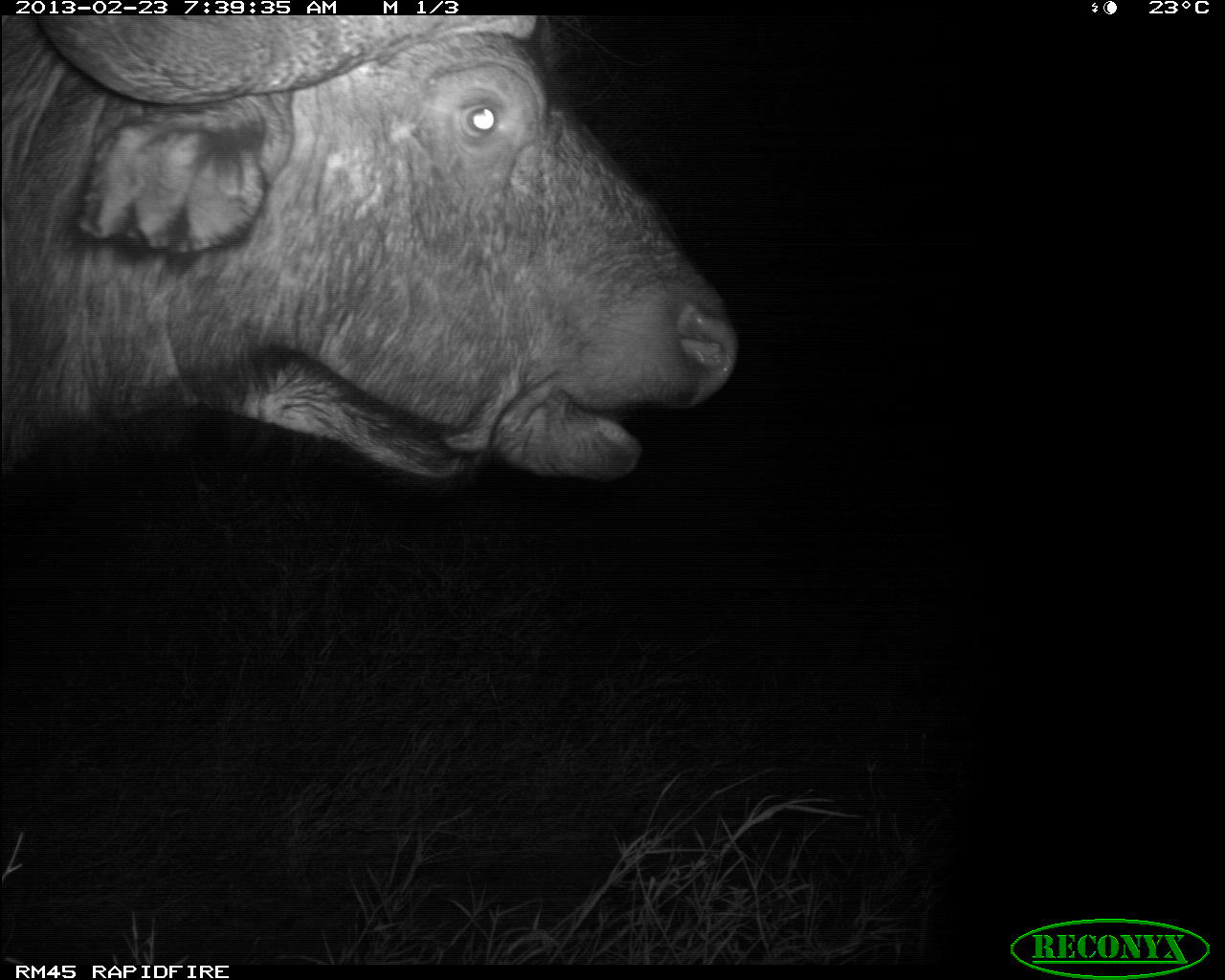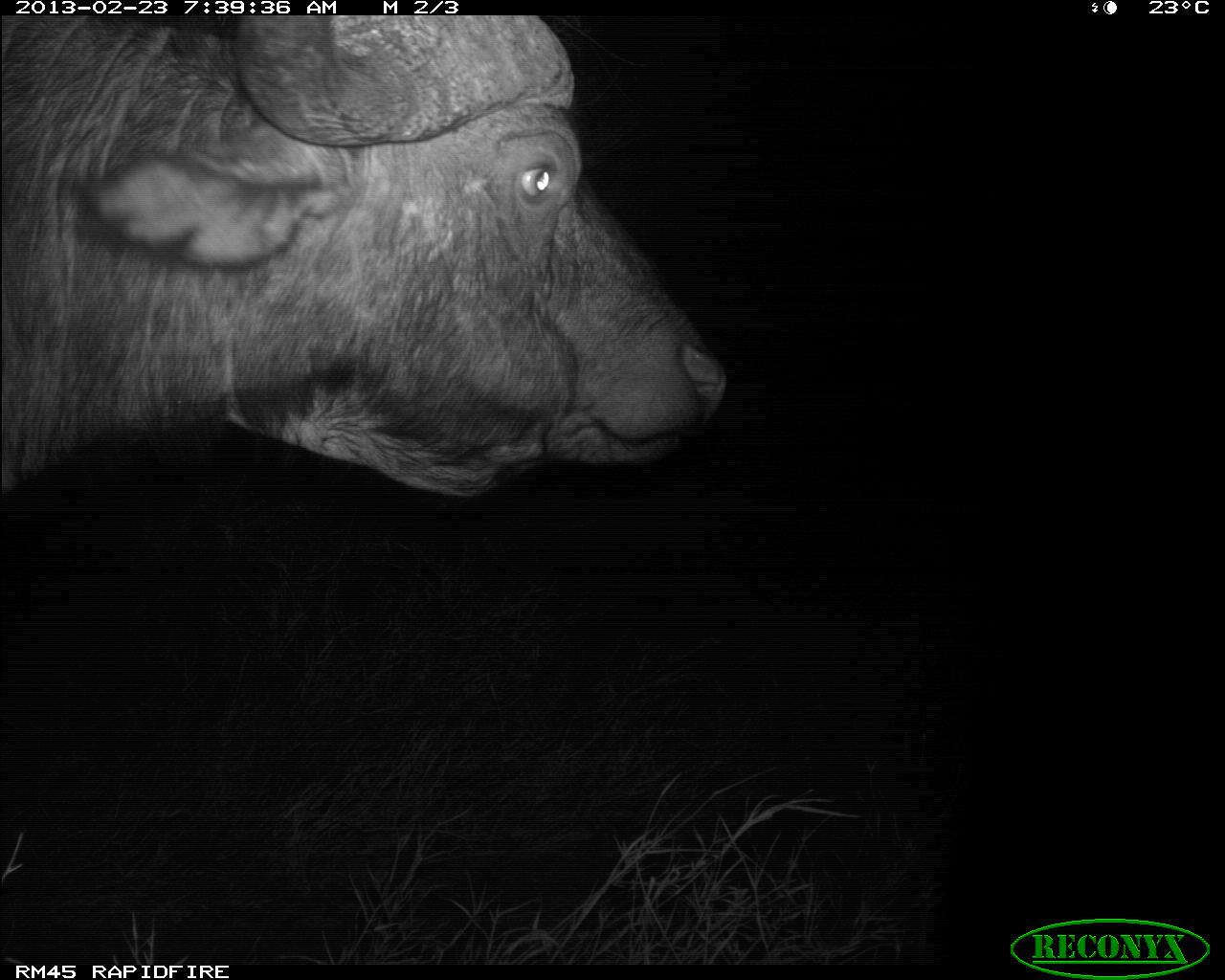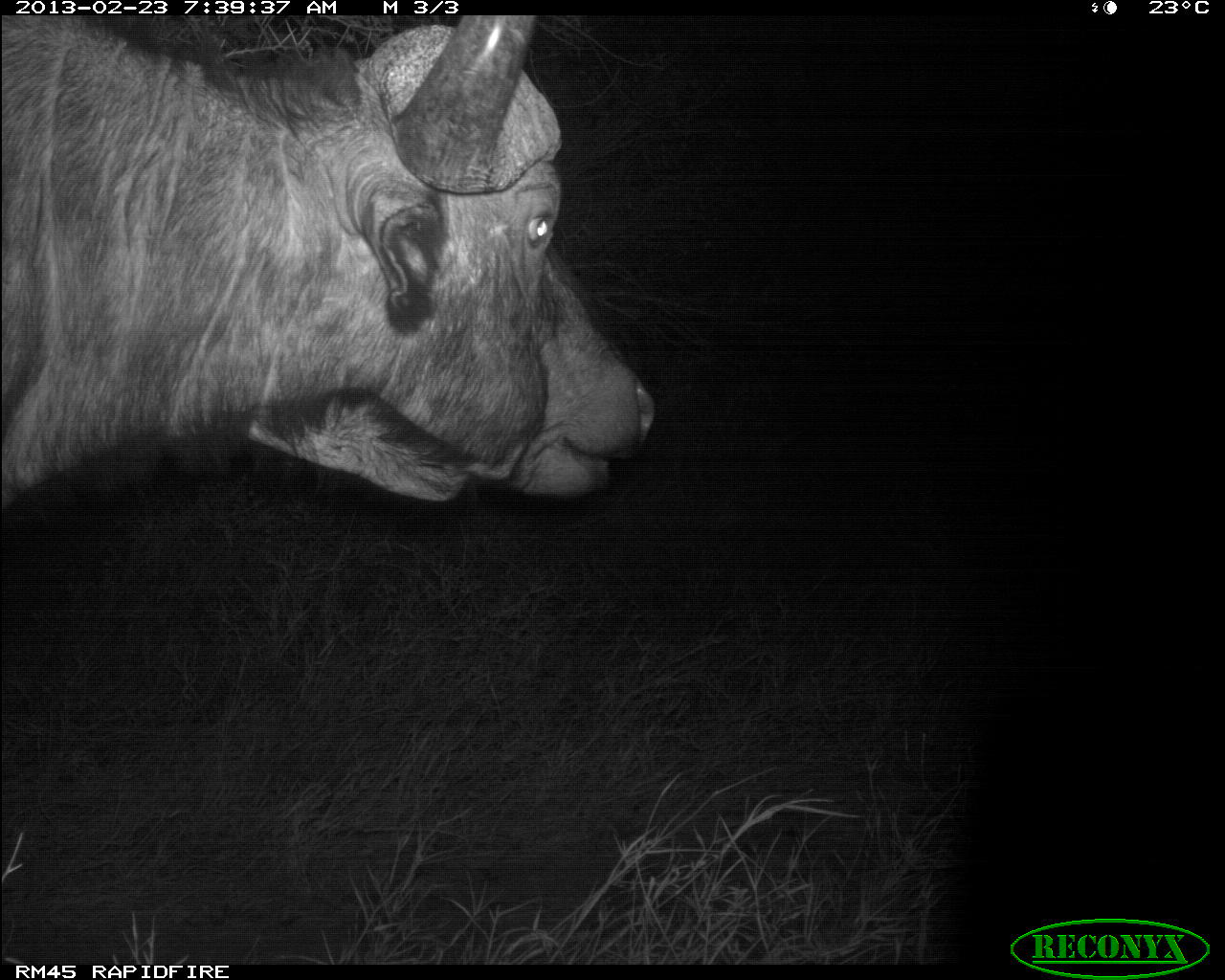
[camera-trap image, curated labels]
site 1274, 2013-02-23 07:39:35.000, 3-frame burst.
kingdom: Animalia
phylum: Chordata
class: Mammalia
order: Artiodactyla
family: Bovidae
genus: Syncerus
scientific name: Syncerus caffer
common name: african buffalo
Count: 1.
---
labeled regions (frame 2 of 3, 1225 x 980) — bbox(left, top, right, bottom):
syncerus caffer: bbox(0, 14, 730, 516)